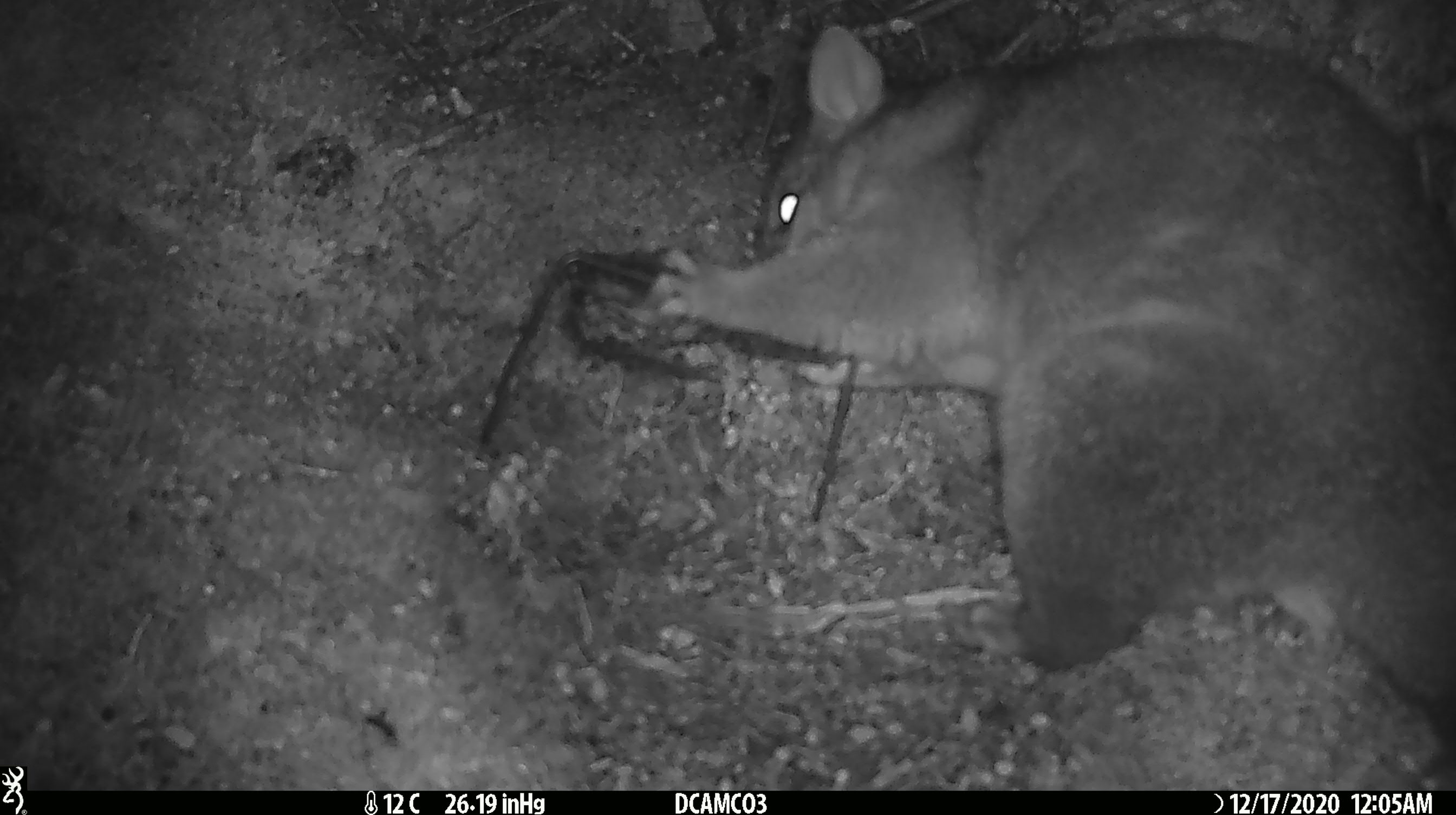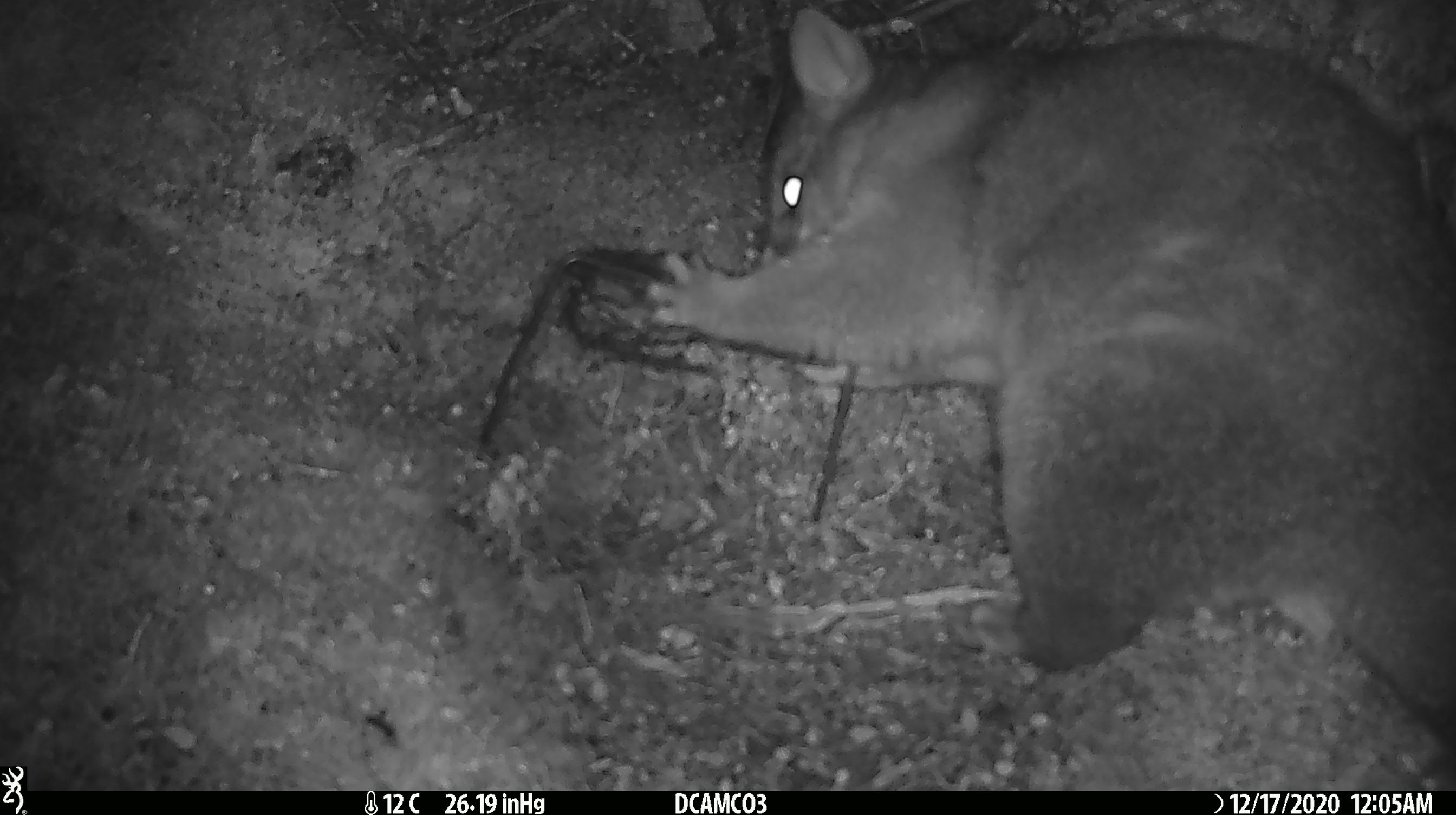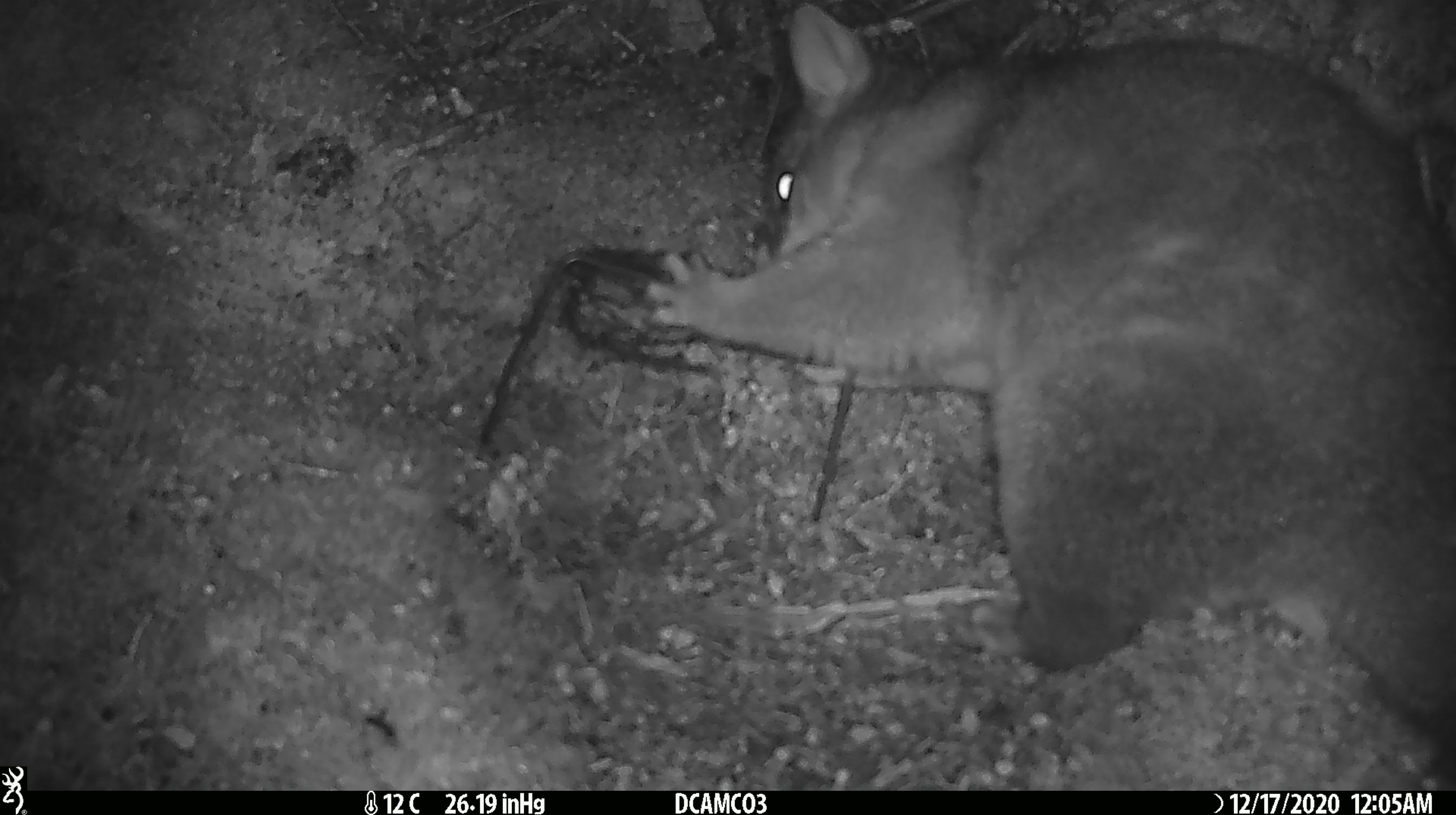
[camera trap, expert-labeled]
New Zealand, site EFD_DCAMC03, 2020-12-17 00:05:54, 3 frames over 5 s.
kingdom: Animalia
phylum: Chordata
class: Mammalia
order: Diprotodontia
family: Phalangeridae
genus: Trichosurus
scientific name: Trichosurus vulpecula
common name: common brushtail possum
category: possum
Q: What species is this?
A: Possum (common brushtail possum) (Trichosurus vulpecula).